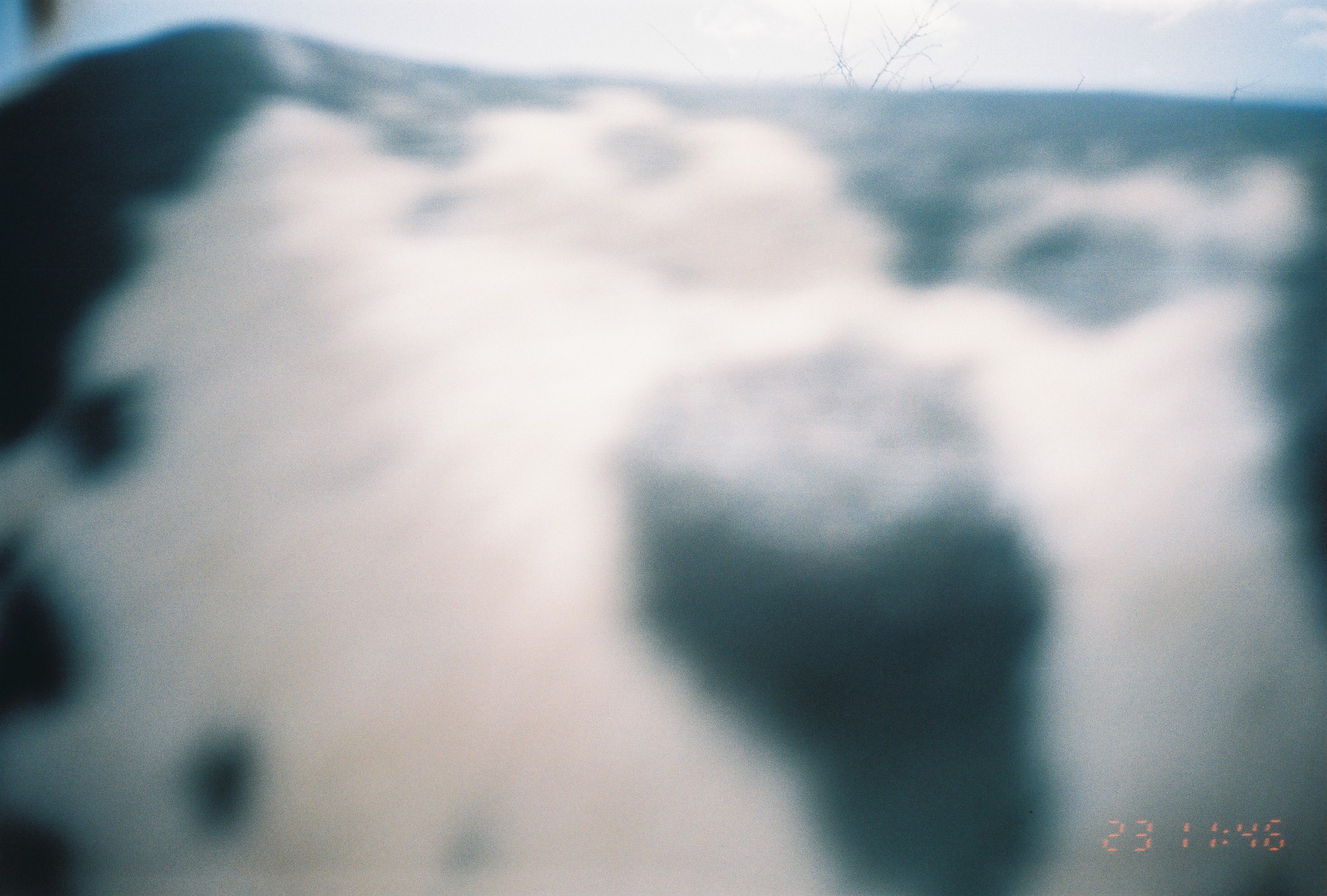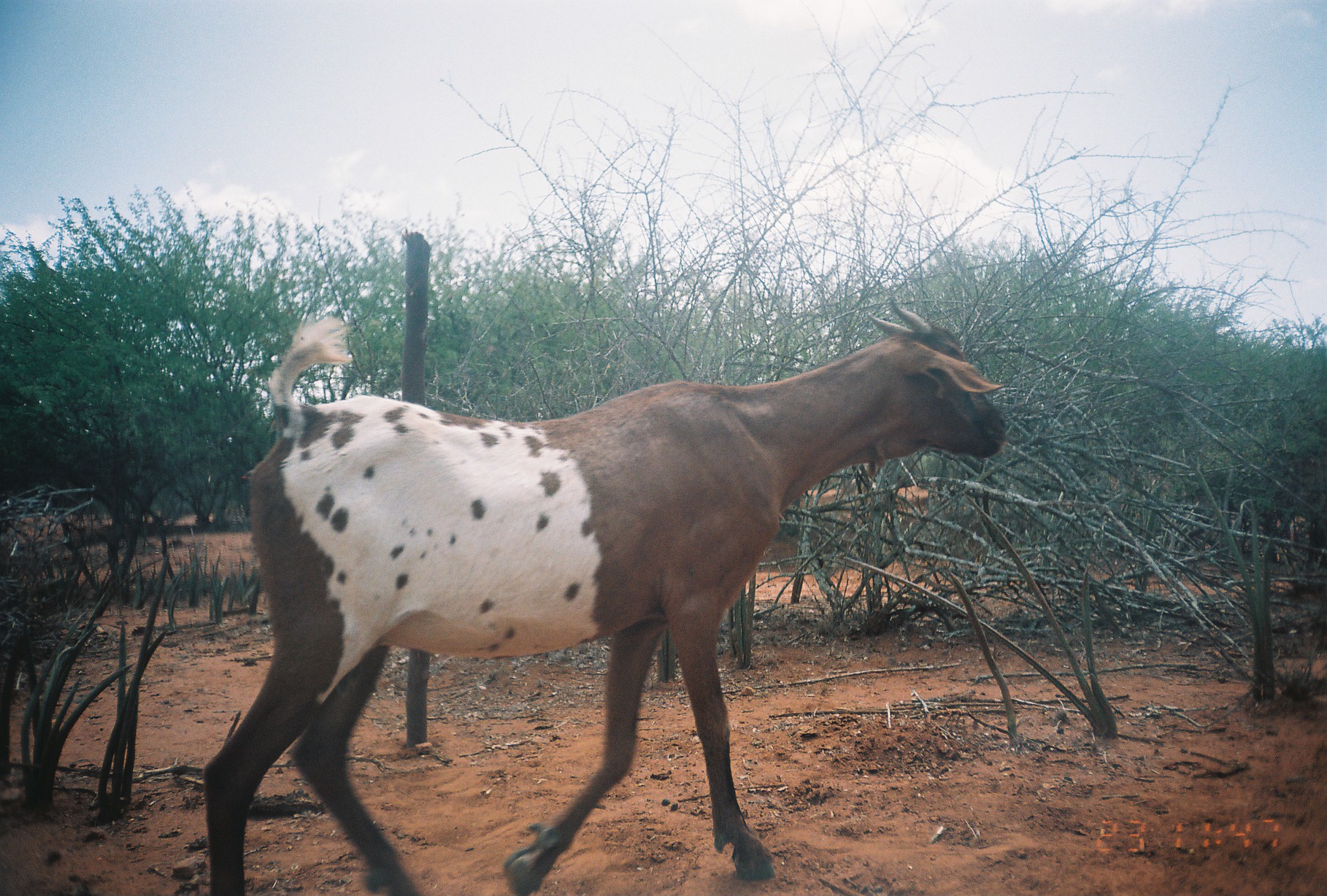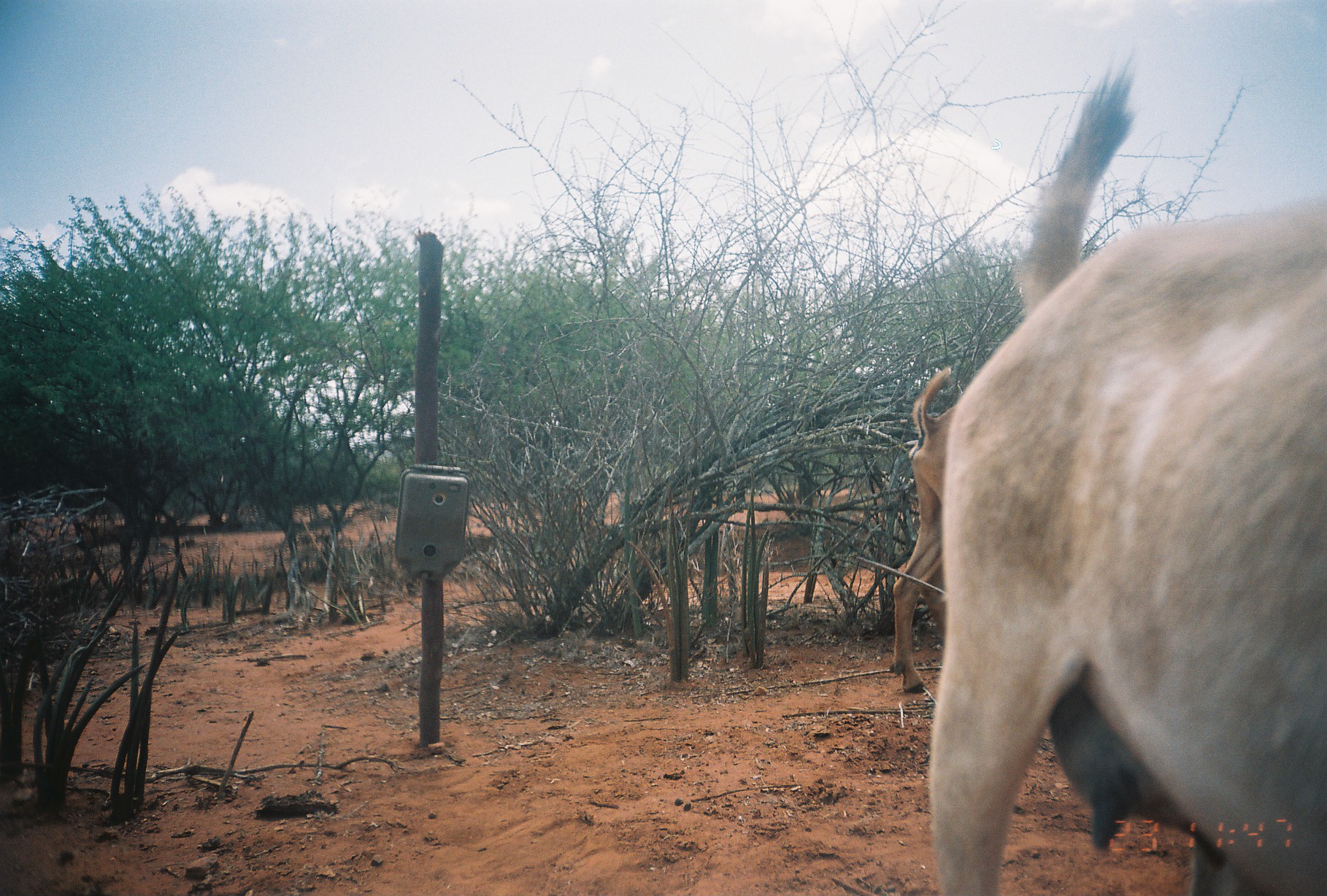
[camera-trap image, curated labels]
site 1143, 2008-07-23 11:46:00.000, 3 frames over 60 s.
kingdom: Animalia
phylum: Chordata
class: Mammalia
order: Artiodactyla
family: Bovidae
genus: Capra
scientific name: Capra aegagrus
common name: wild goat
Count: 1.